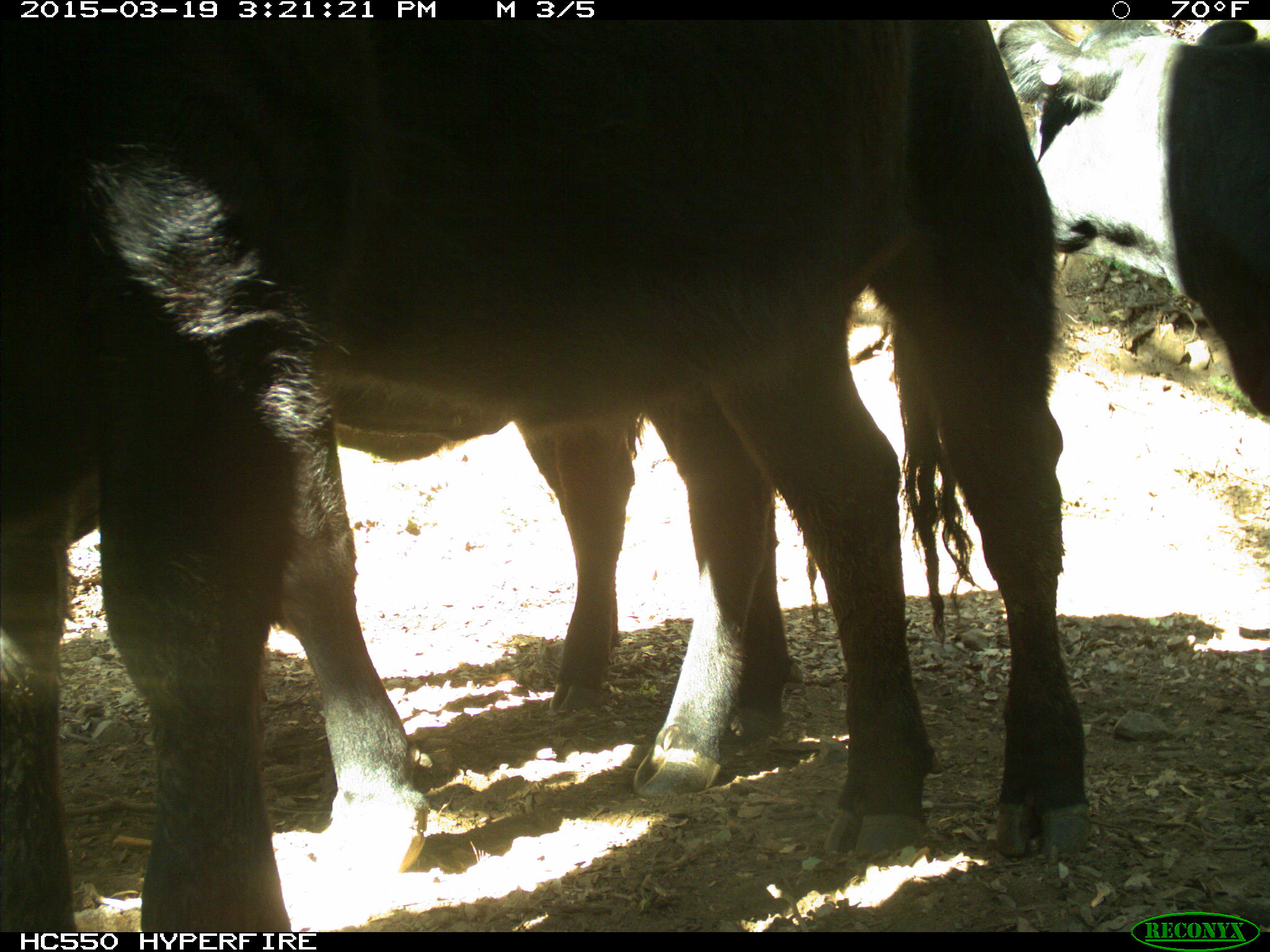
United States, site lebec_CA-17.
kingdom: Animalia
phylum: Chordata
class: Mammalia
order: Artiodactyla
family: Bovidae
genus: Bos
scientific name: Bos taurus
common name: domestic cow